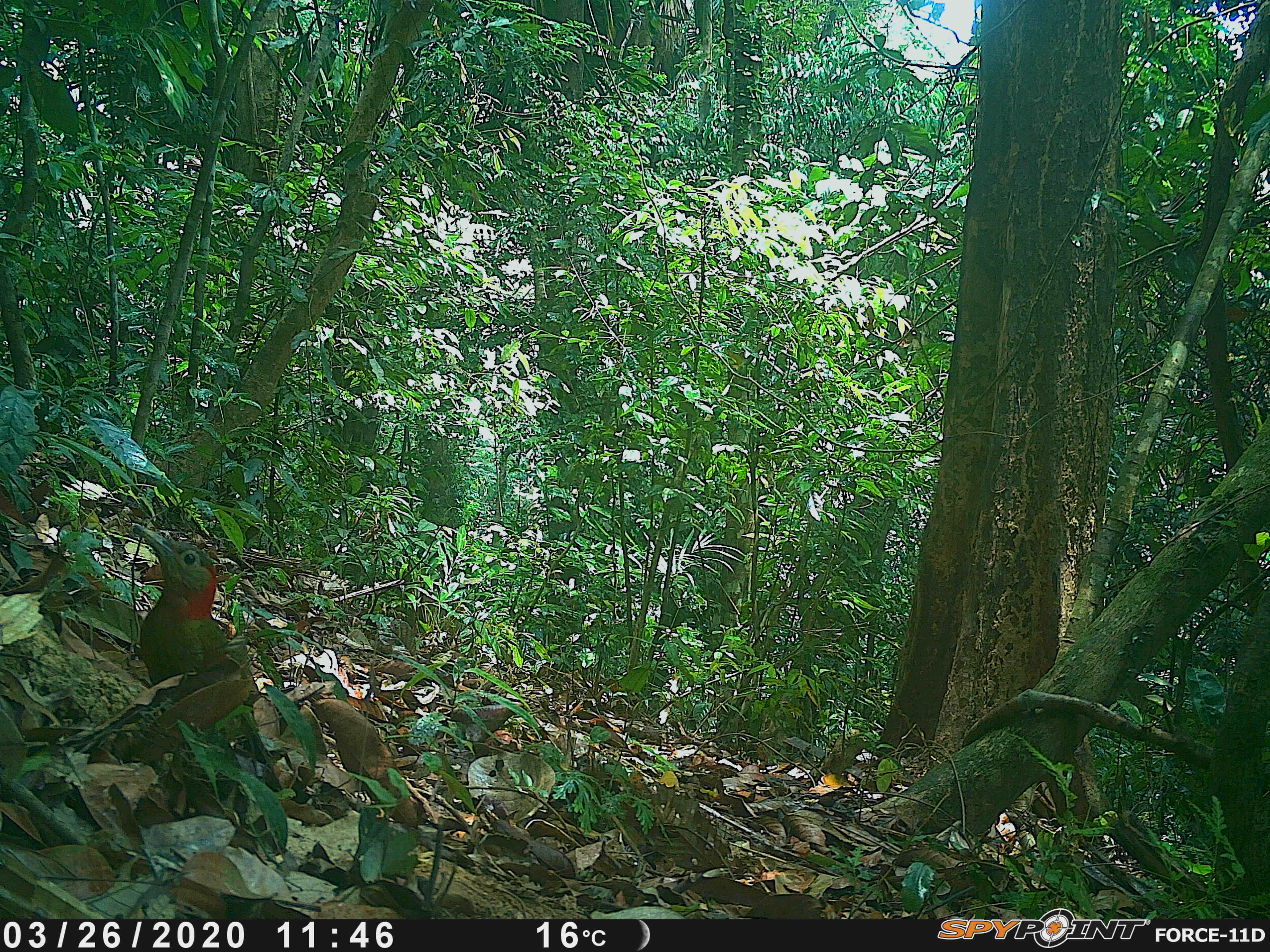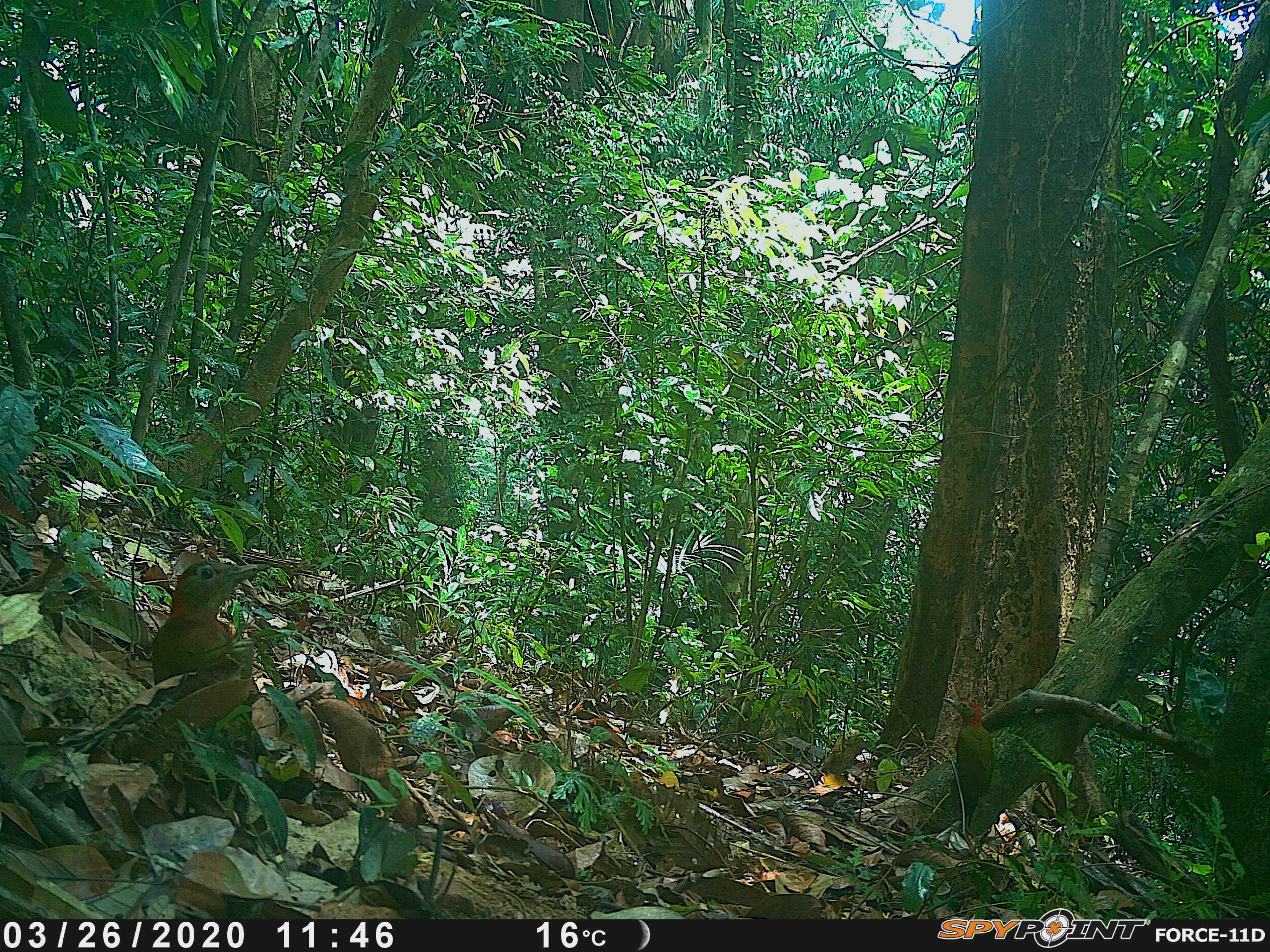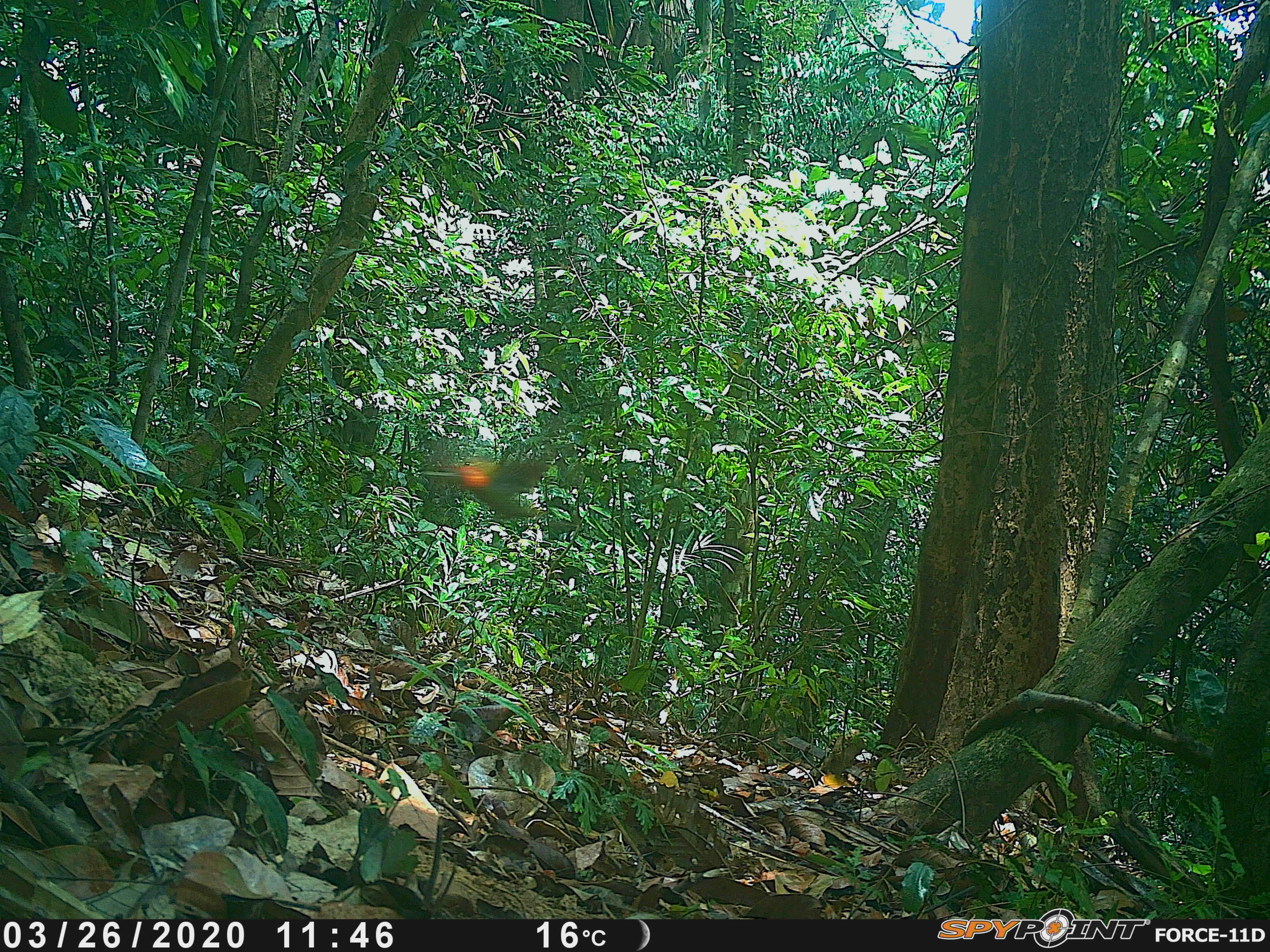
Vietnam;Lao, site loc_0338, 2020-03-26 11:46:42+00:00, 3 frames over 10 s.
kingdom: Animalia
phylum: Chordata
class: Aves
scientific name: Aves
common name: bird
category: unidentified bird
Unidentified bird (bird) (Aves). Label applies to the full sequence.